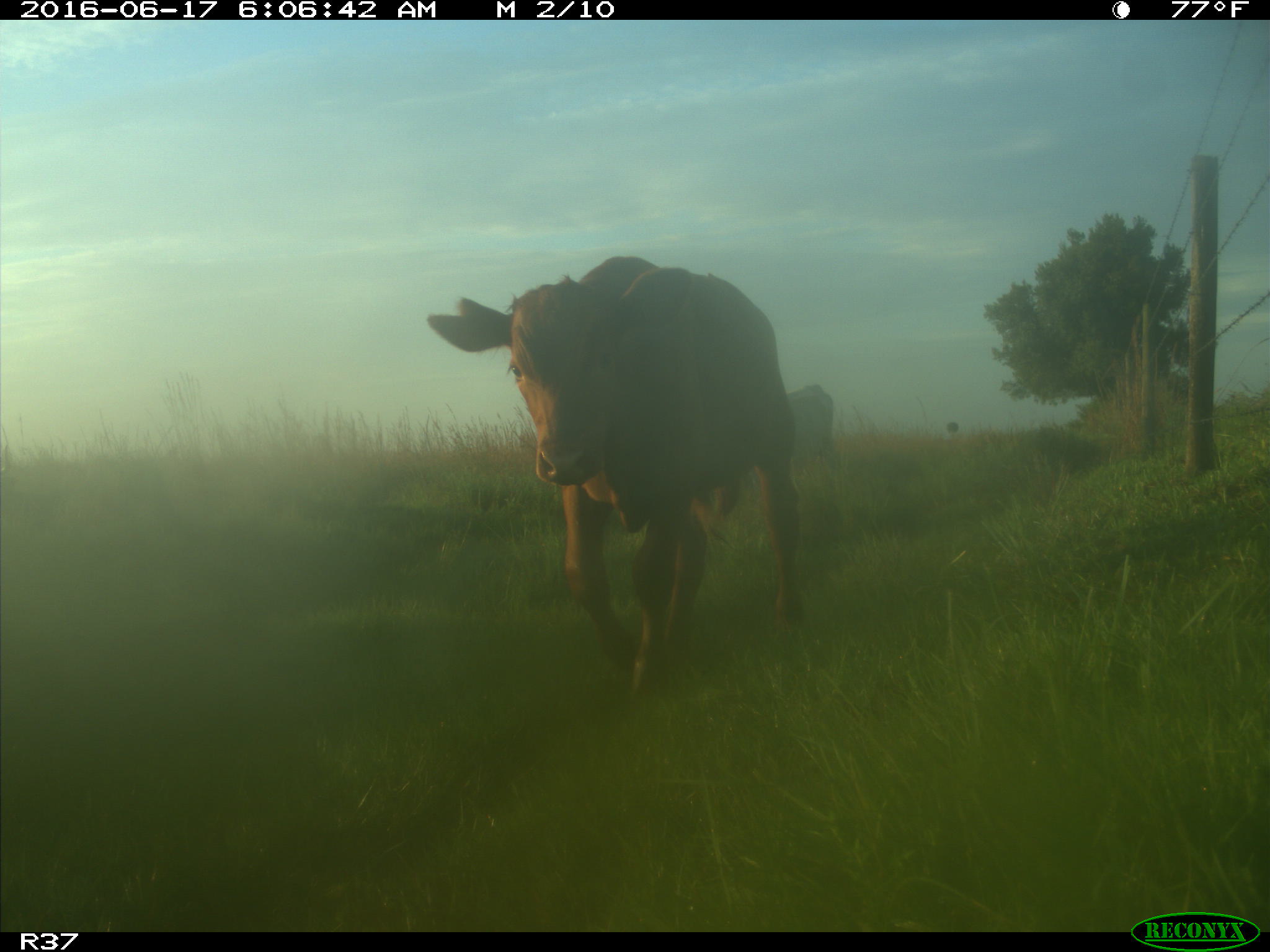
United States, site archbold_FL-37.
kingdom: Animalia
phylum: Chordata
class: Mammalia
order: Artiodactyla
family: Bovidae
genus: Bos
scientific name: Bos taurus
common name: domestic cow